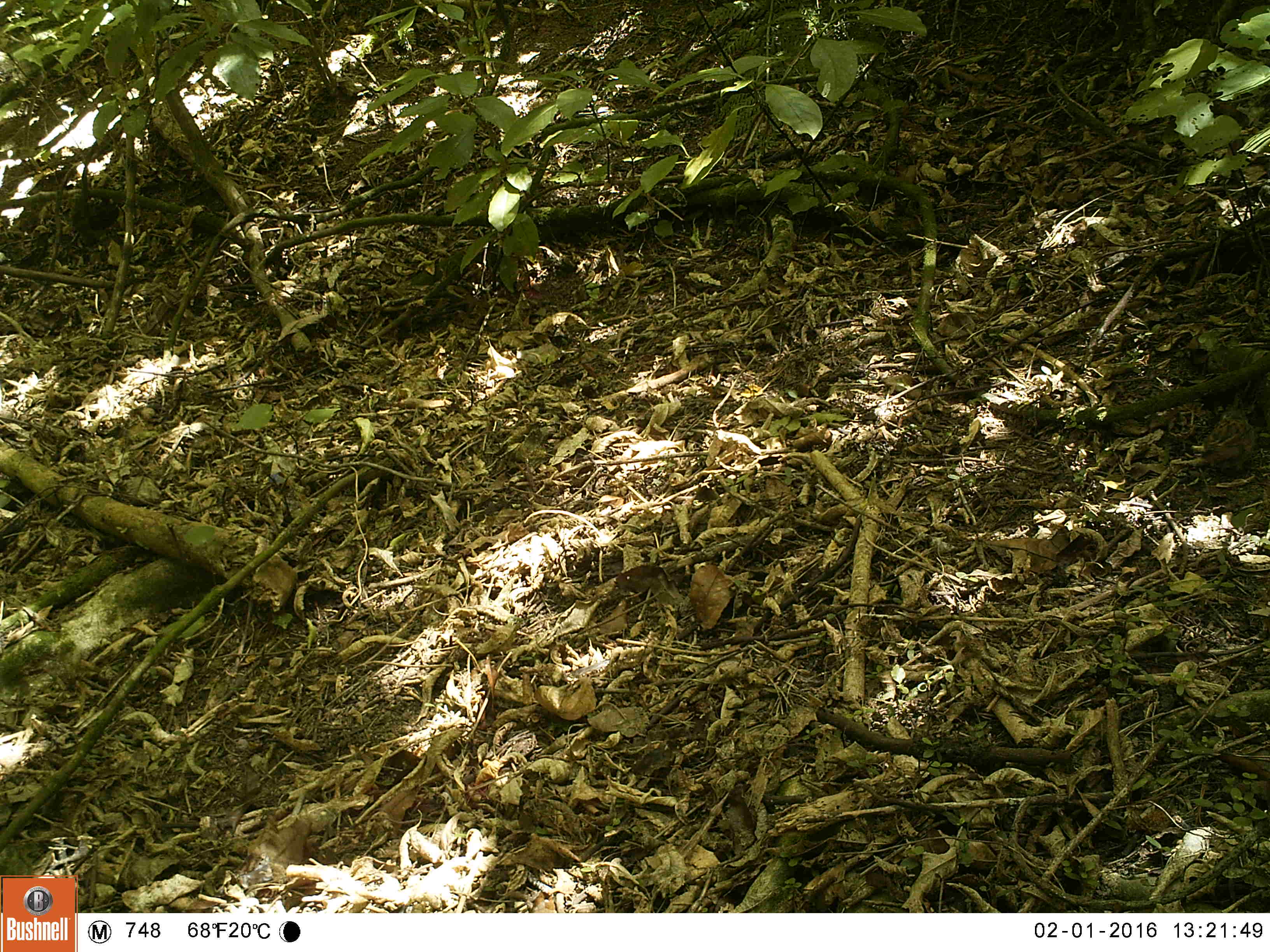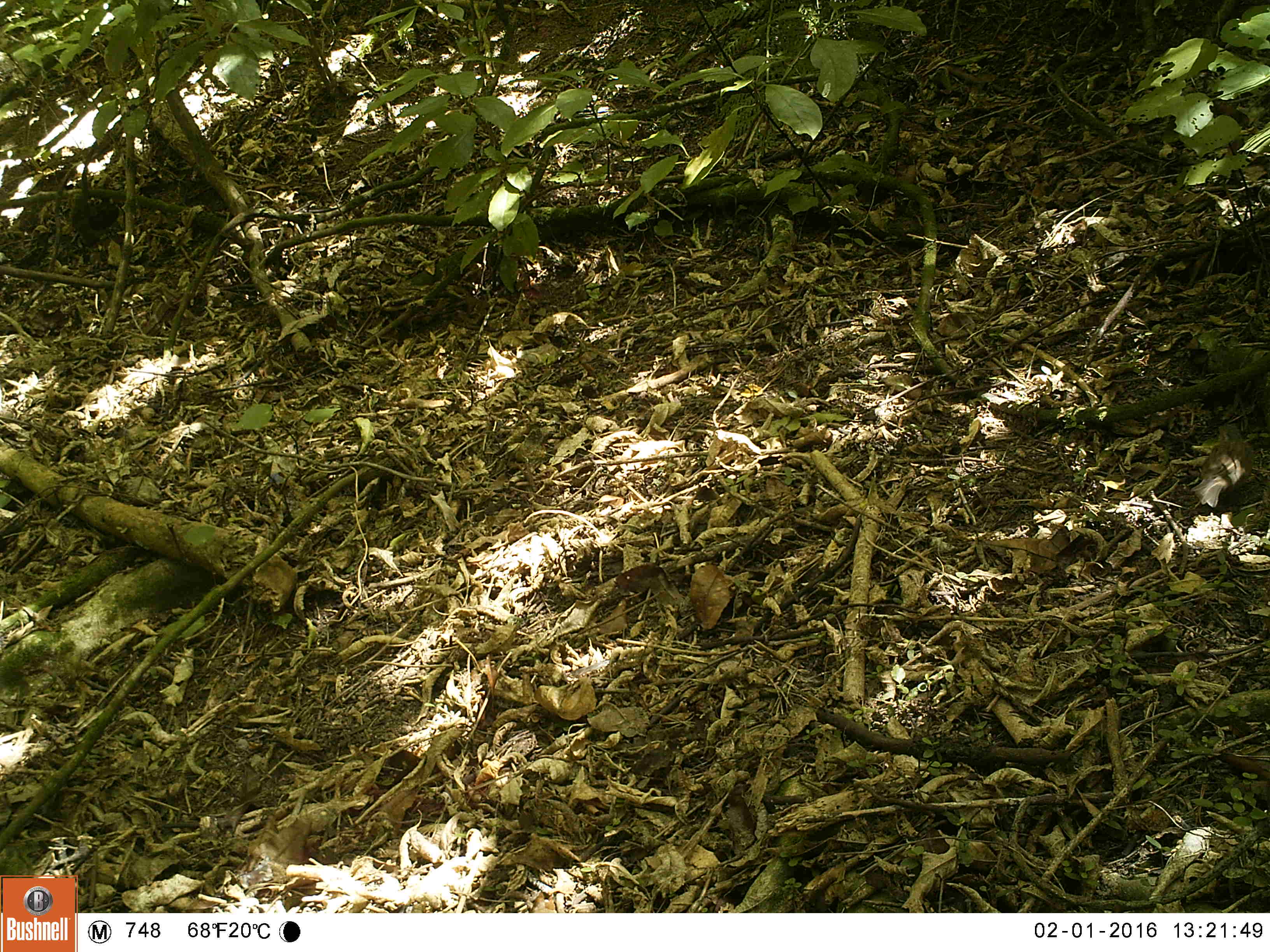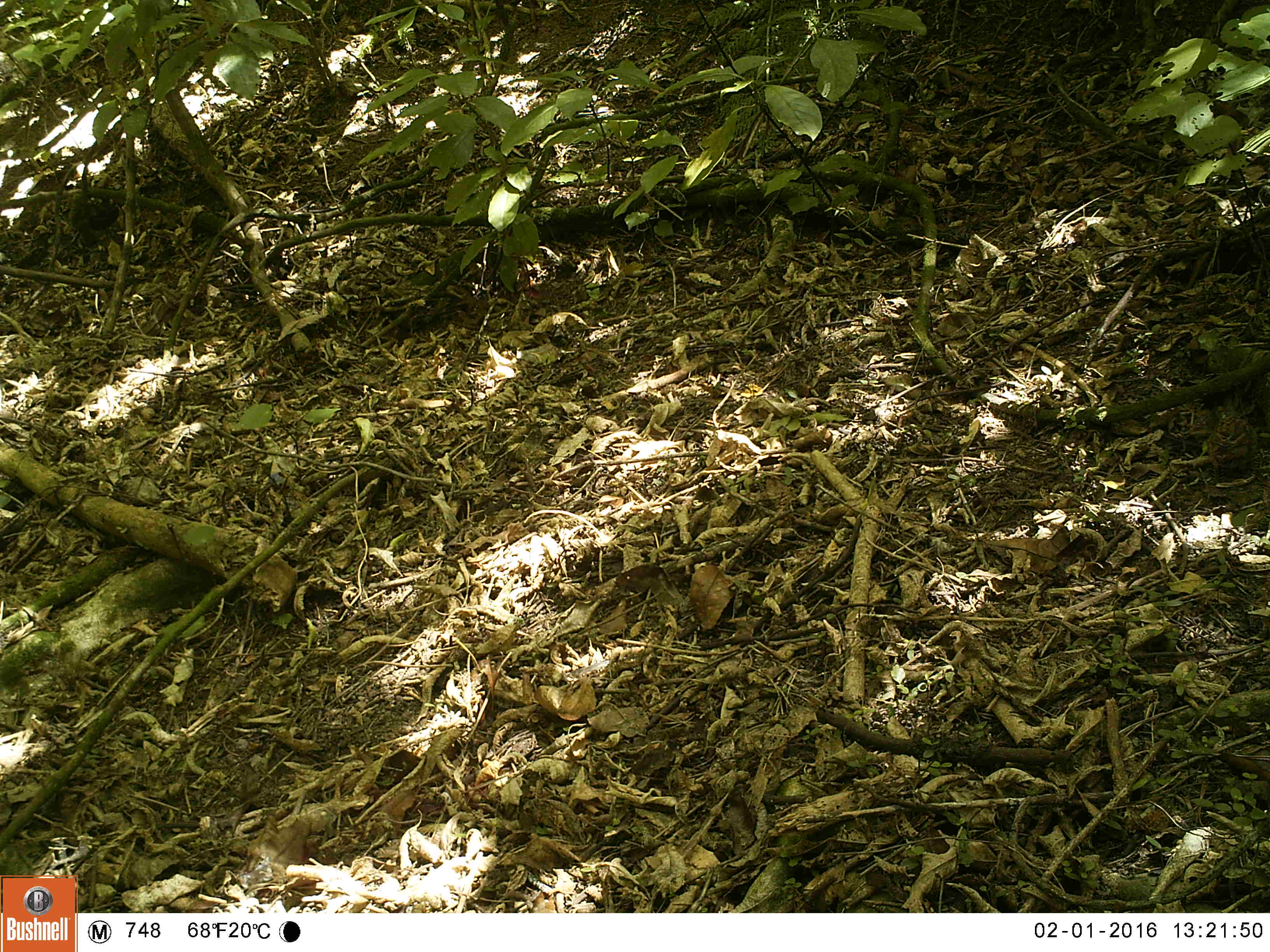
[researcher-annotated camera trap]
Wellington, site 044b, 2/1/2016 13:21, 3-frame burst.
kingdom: Animalia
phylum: Chordata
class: Aves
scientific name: Aves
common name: bird